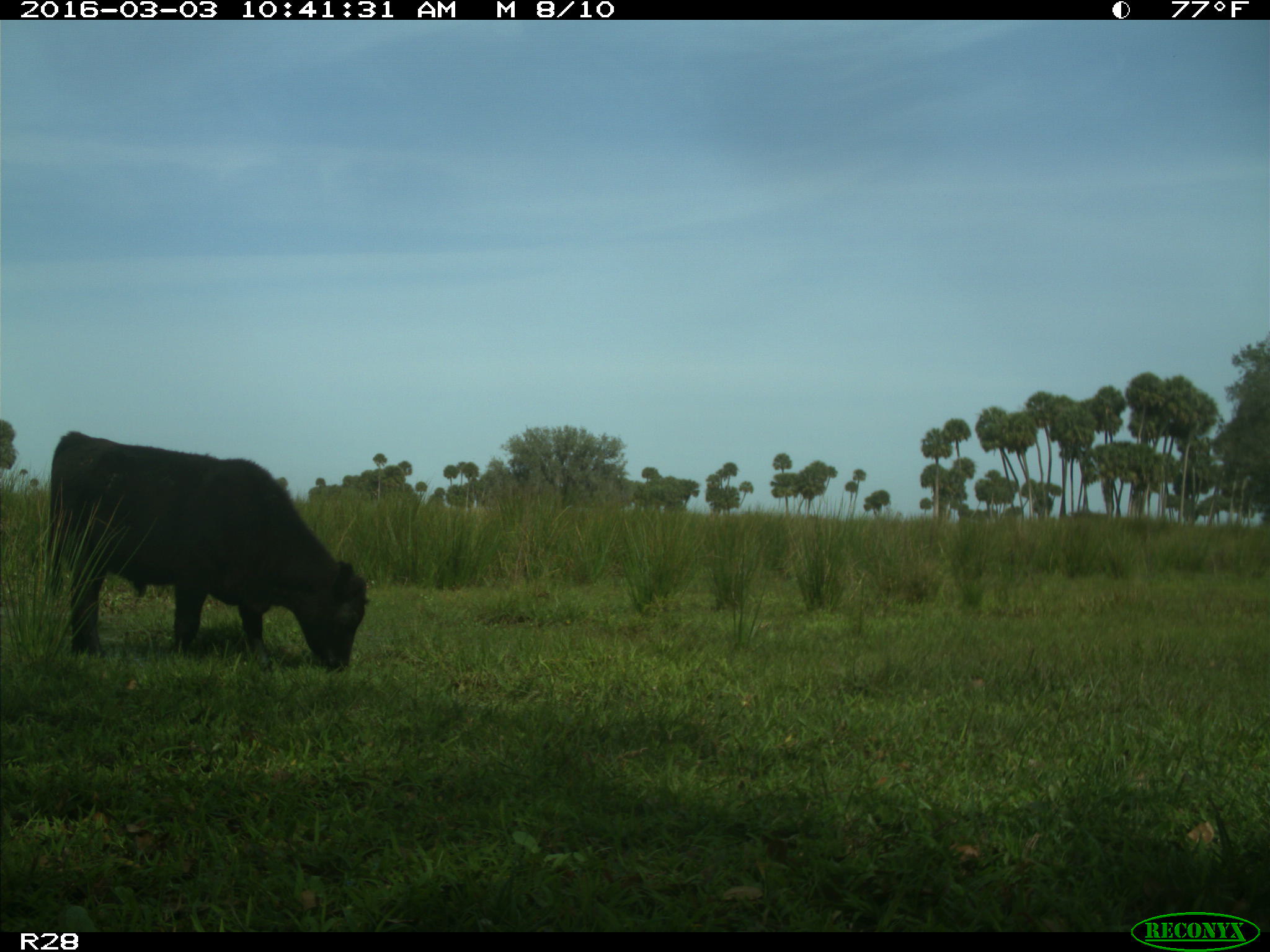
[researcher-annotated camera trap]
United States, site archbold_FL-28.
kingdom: Animalia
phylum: Chordata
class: Mammalia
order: Artiodactyla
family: Bovidae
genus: Bos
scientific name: Bos taurus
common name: domestic cow